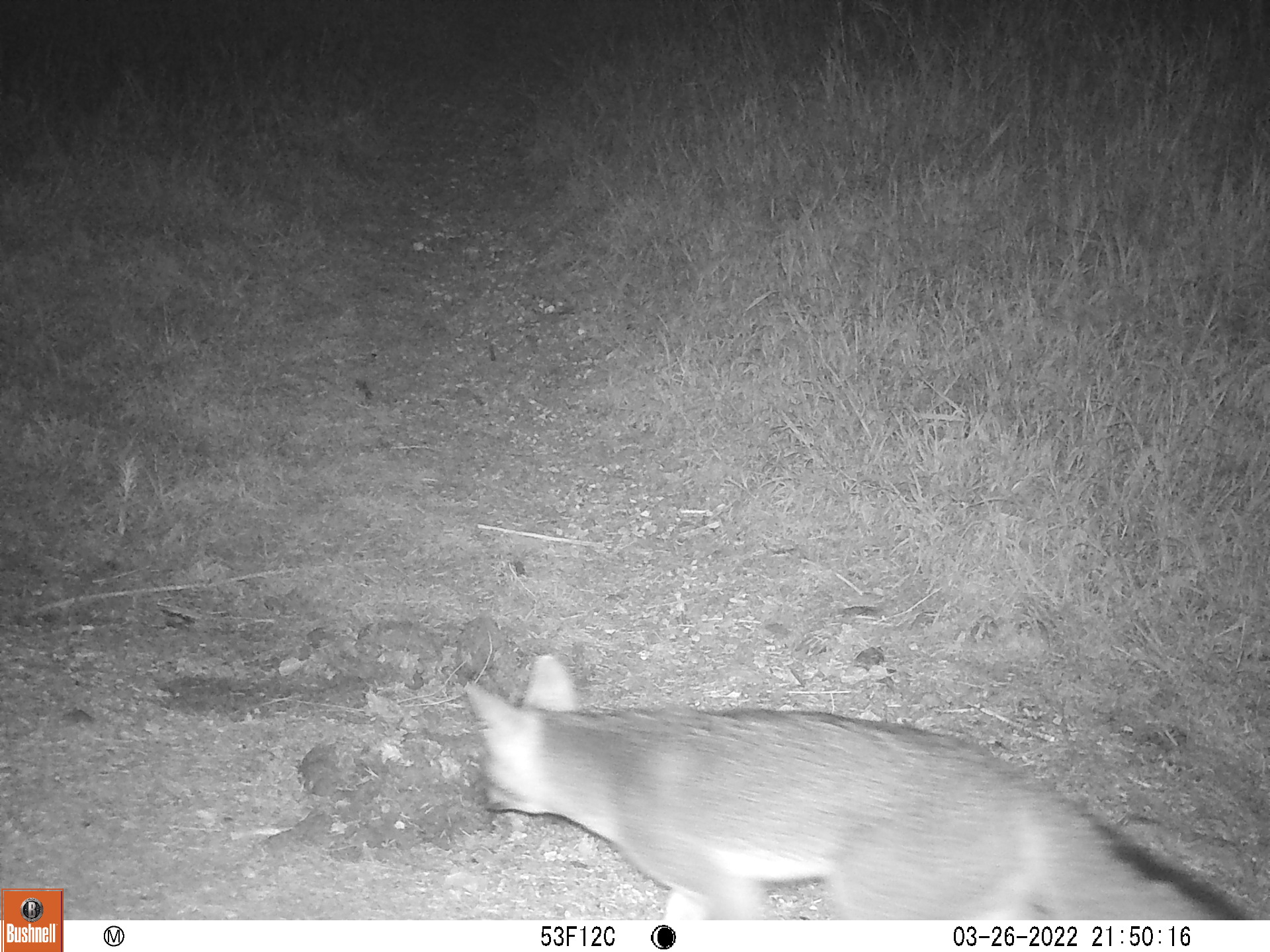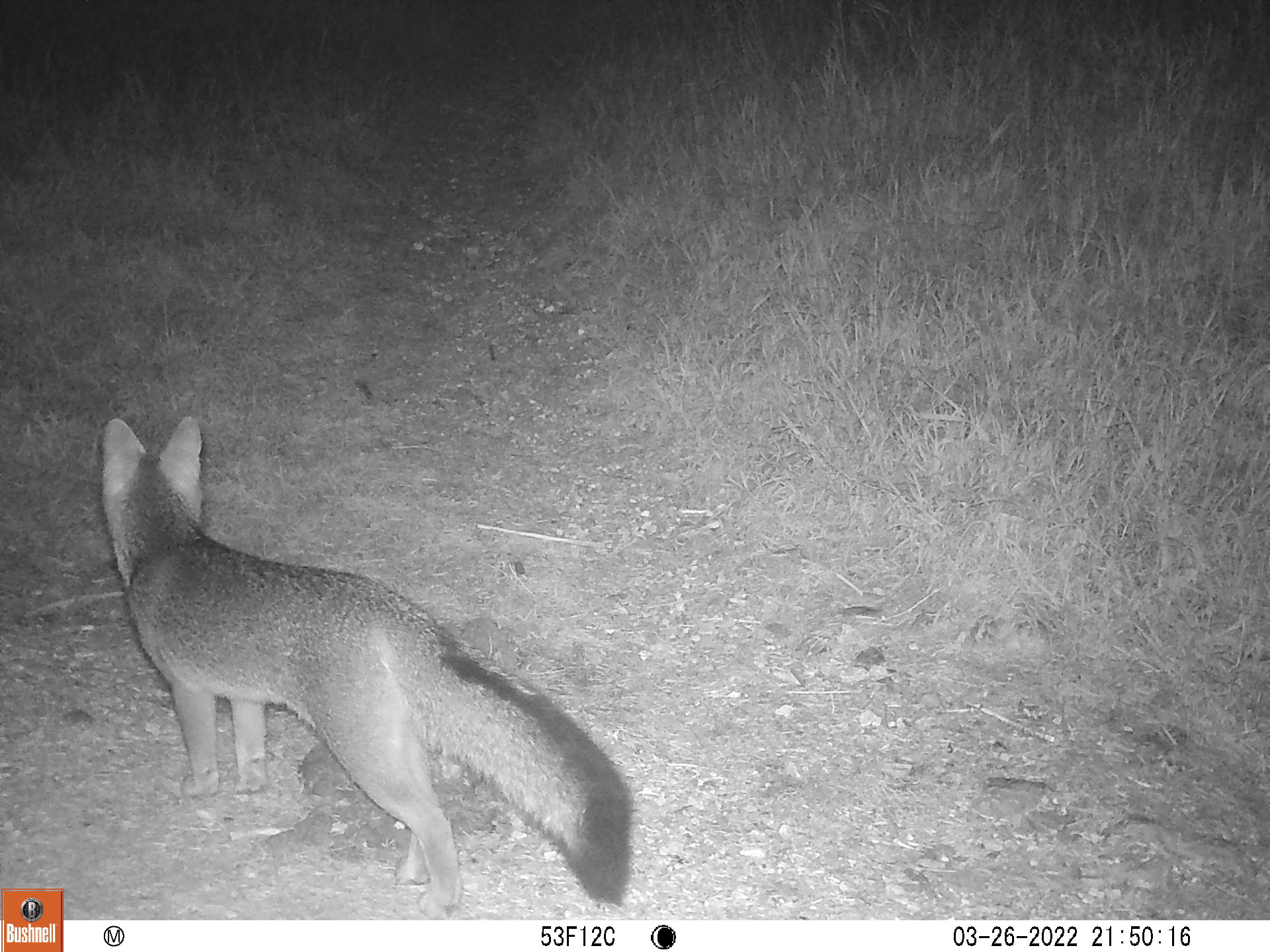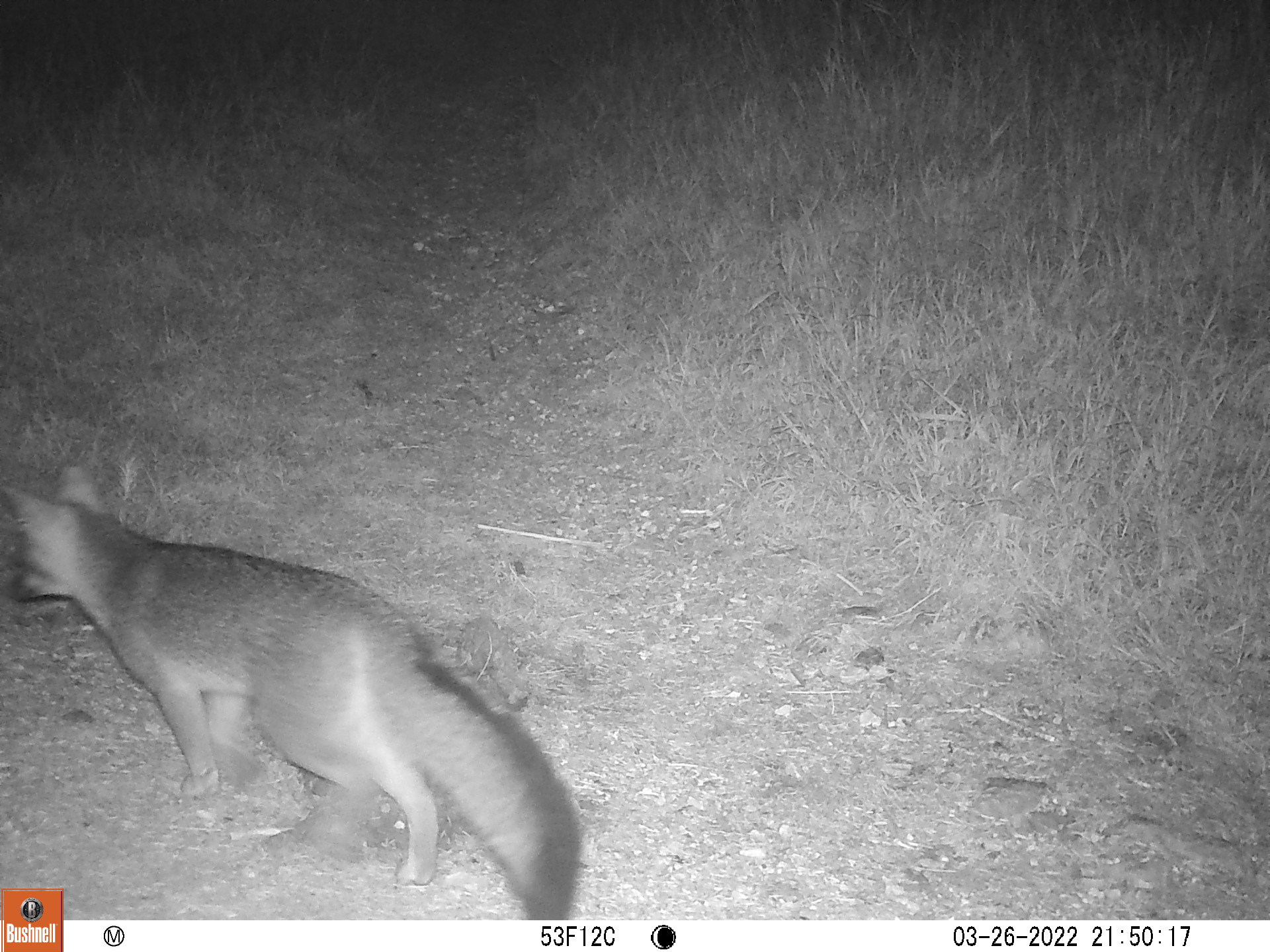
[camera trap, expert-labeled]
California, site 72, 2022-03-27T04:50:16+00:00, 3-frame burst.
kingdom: Animalia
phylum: Chordata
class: Mammalia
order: Carnivora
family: Canidae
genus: Urocyon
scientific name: Urocyon cinereoargenteus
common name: gray fox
Gray fox (Urocyon cinereoargenteus).